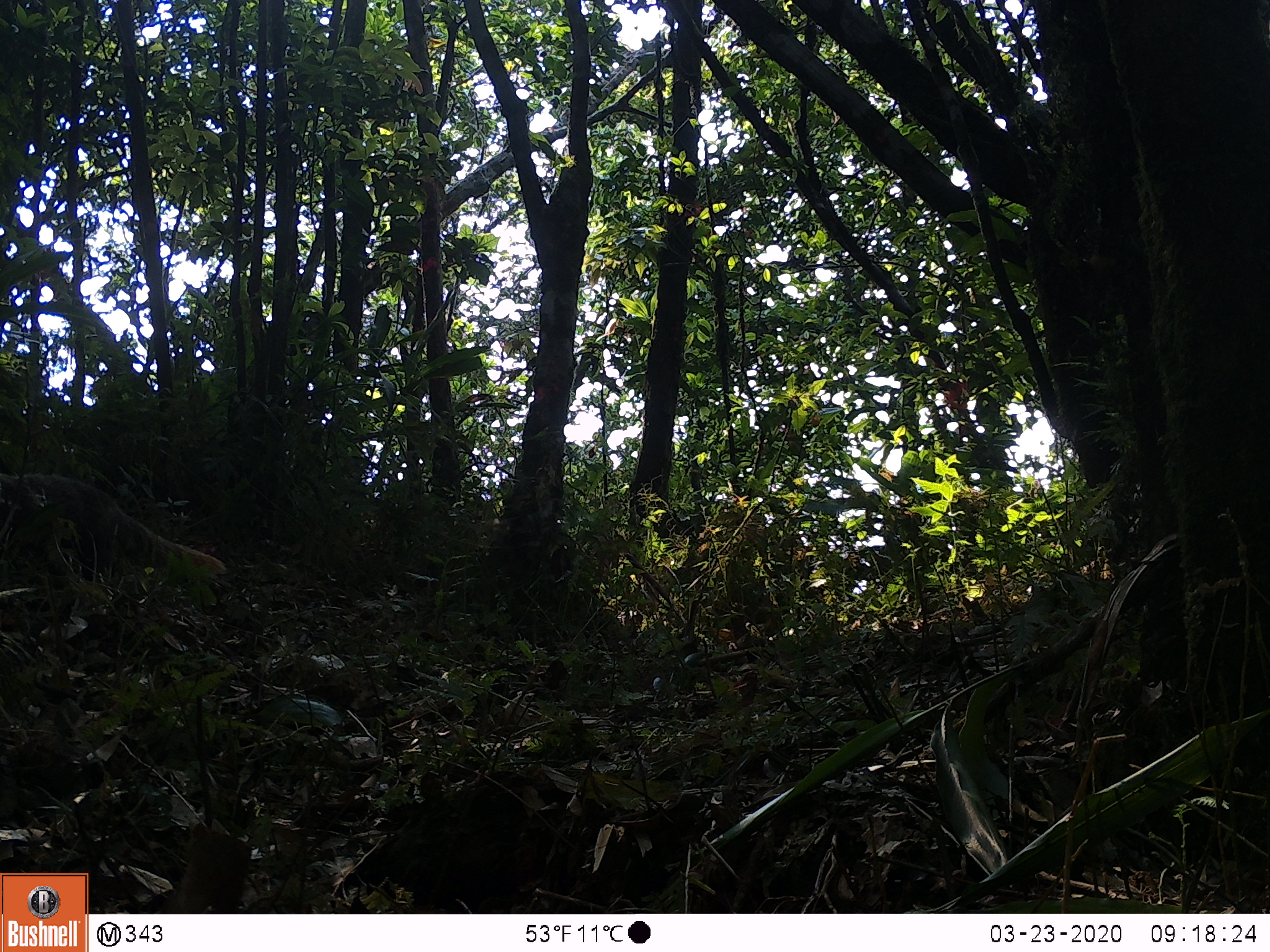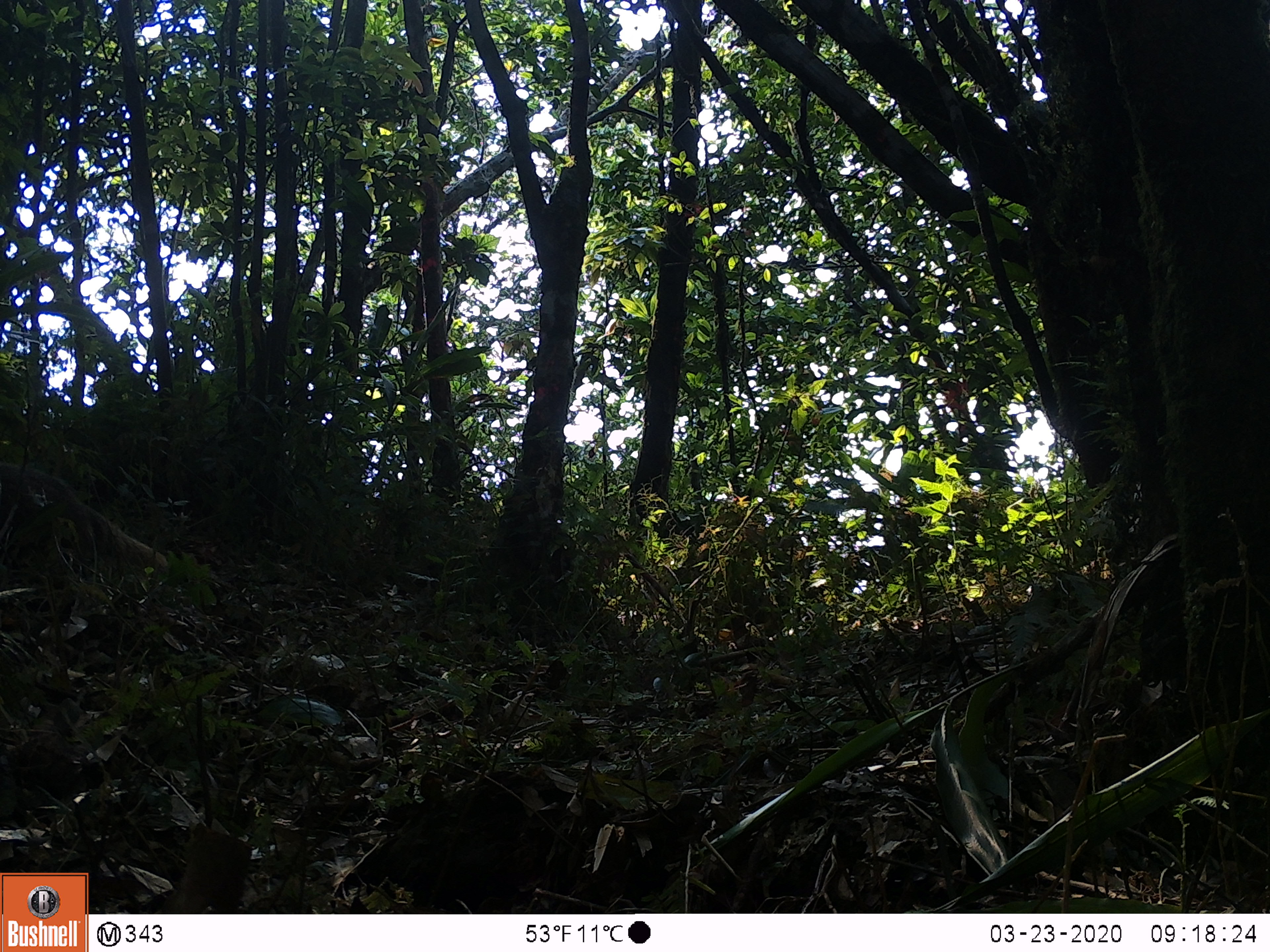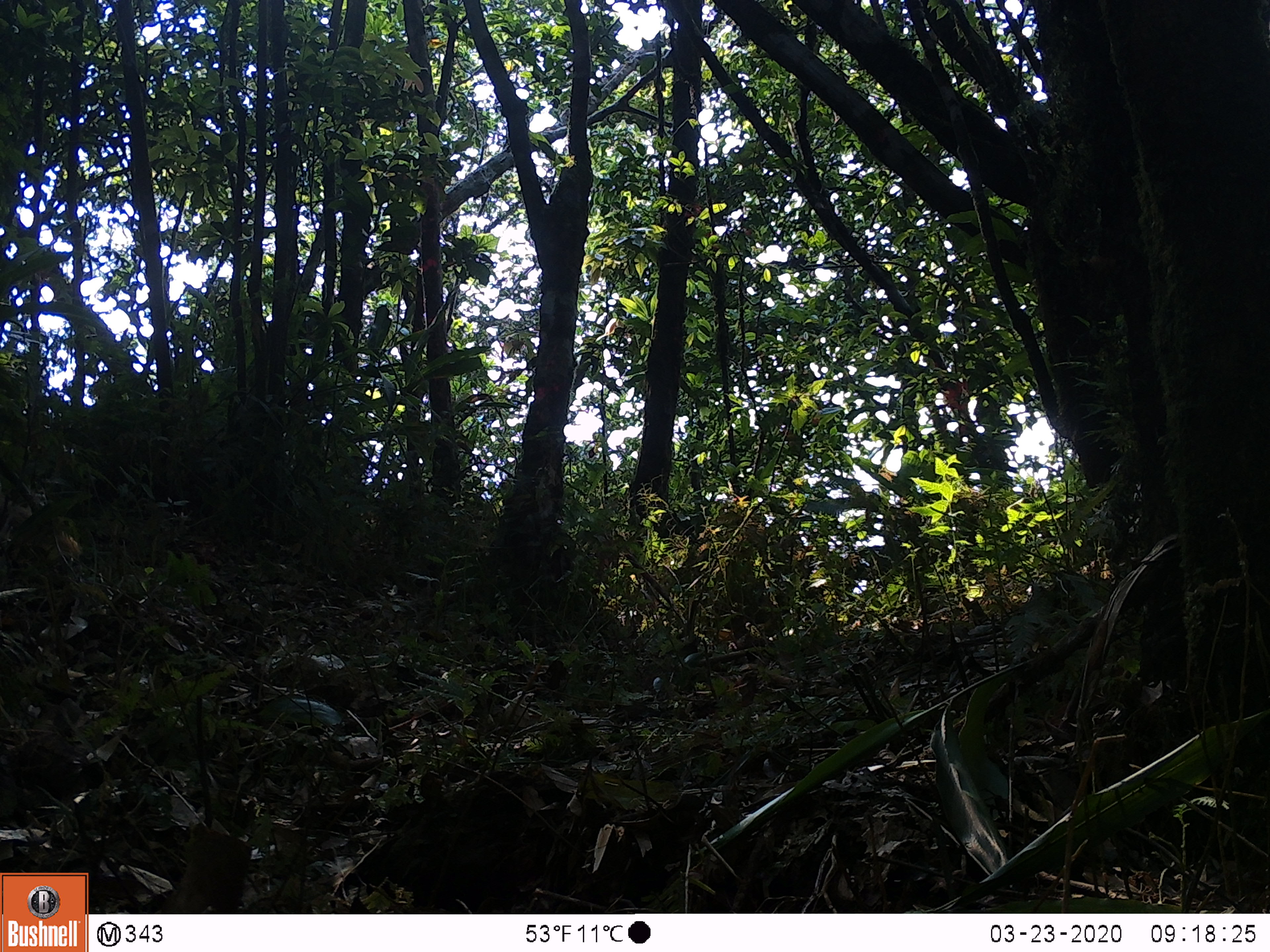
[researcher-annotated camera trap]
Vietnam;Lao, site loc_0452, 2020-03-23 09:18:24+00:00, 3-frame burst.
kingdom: Animalia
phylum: Chordata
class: Mammalia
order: Carnivora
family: Herpestidae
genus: Urva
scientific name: Urva urva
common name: crab-eating mongoose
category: crab eating mongoose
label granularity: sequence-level